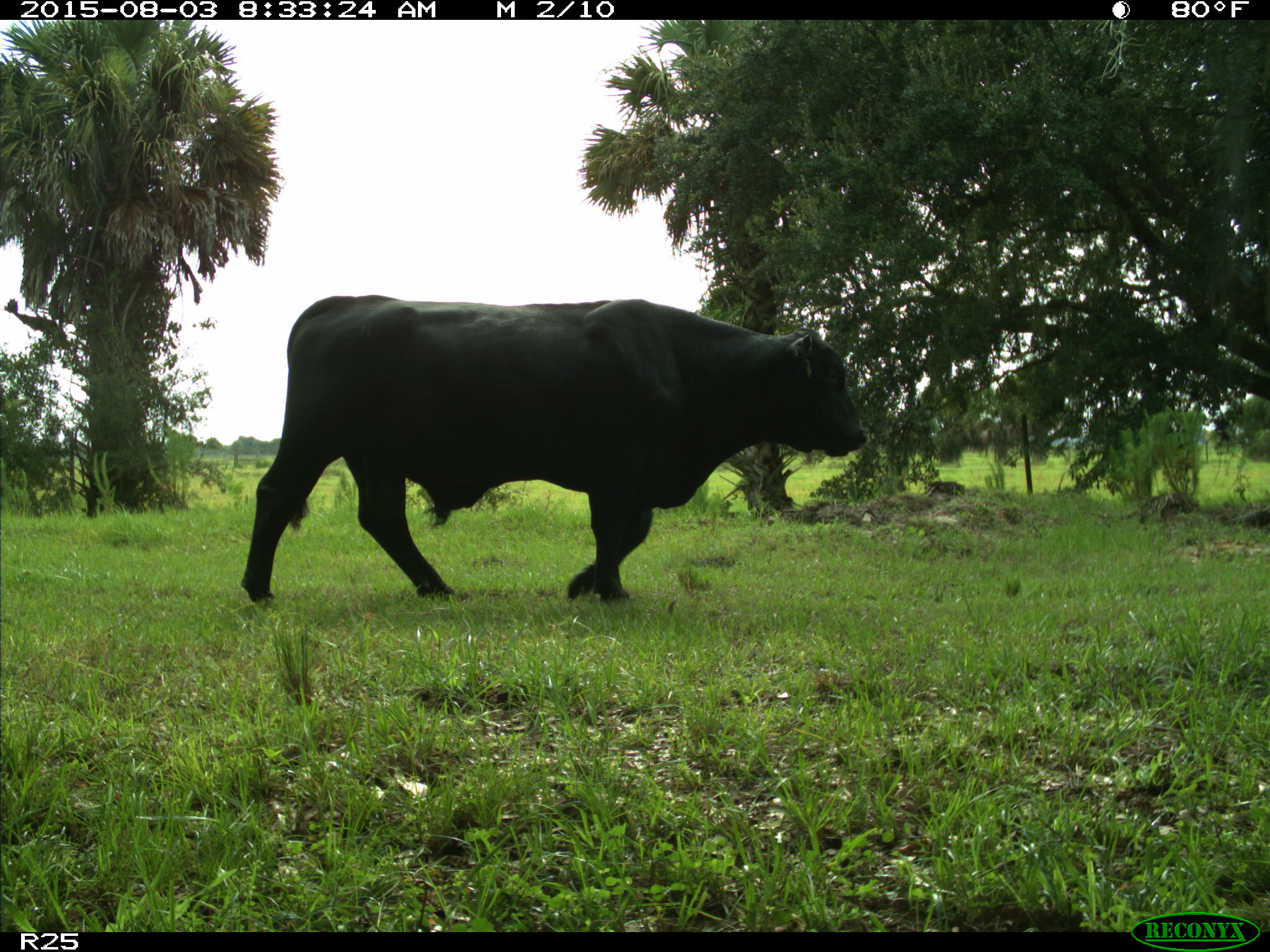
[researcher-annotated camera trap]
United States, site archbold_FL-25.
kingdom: Animalia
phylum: Chordata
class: Mammalia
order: Artiodactyla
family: Bovidae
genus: Bos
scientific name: Bos taurus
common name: domestic cow